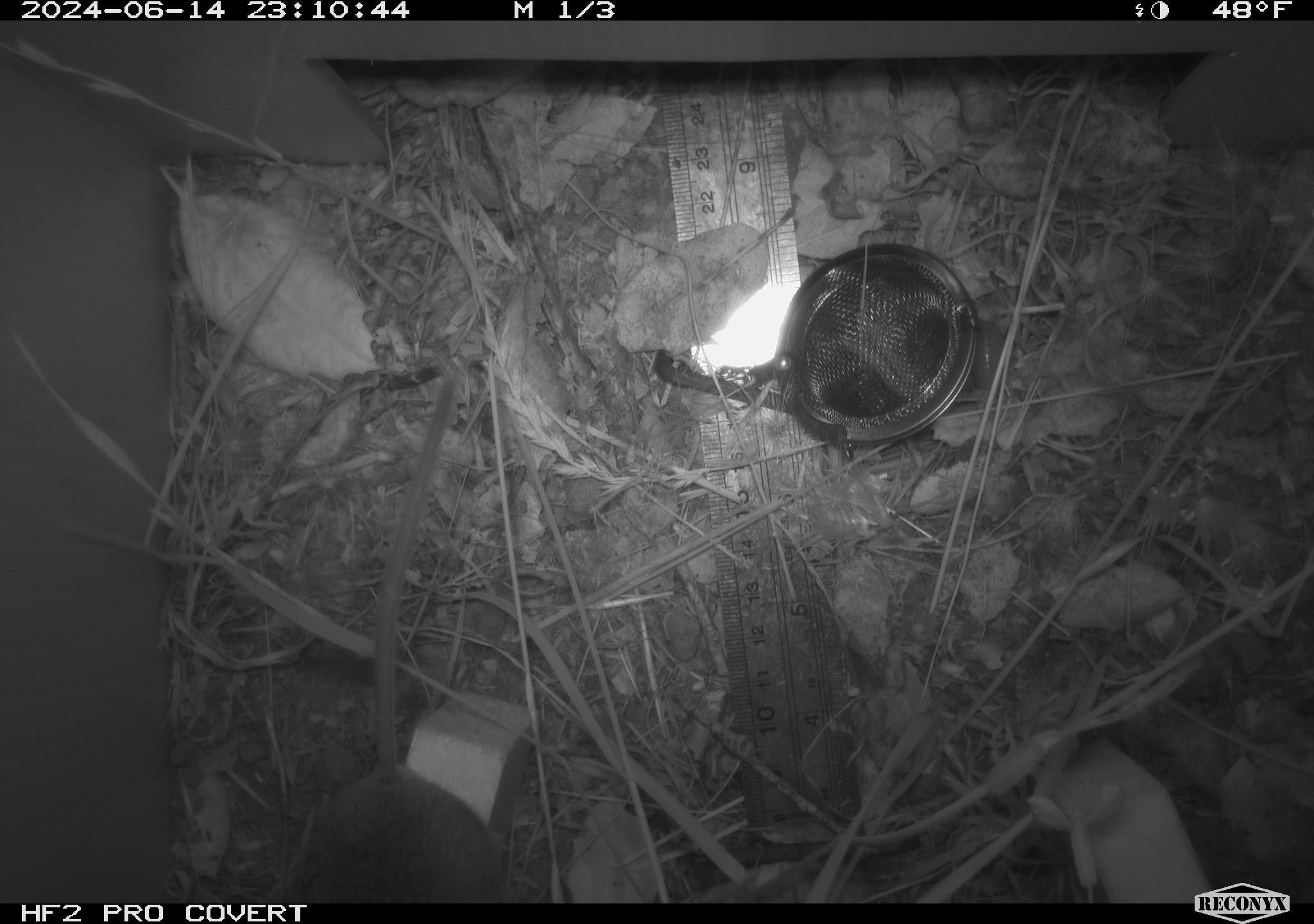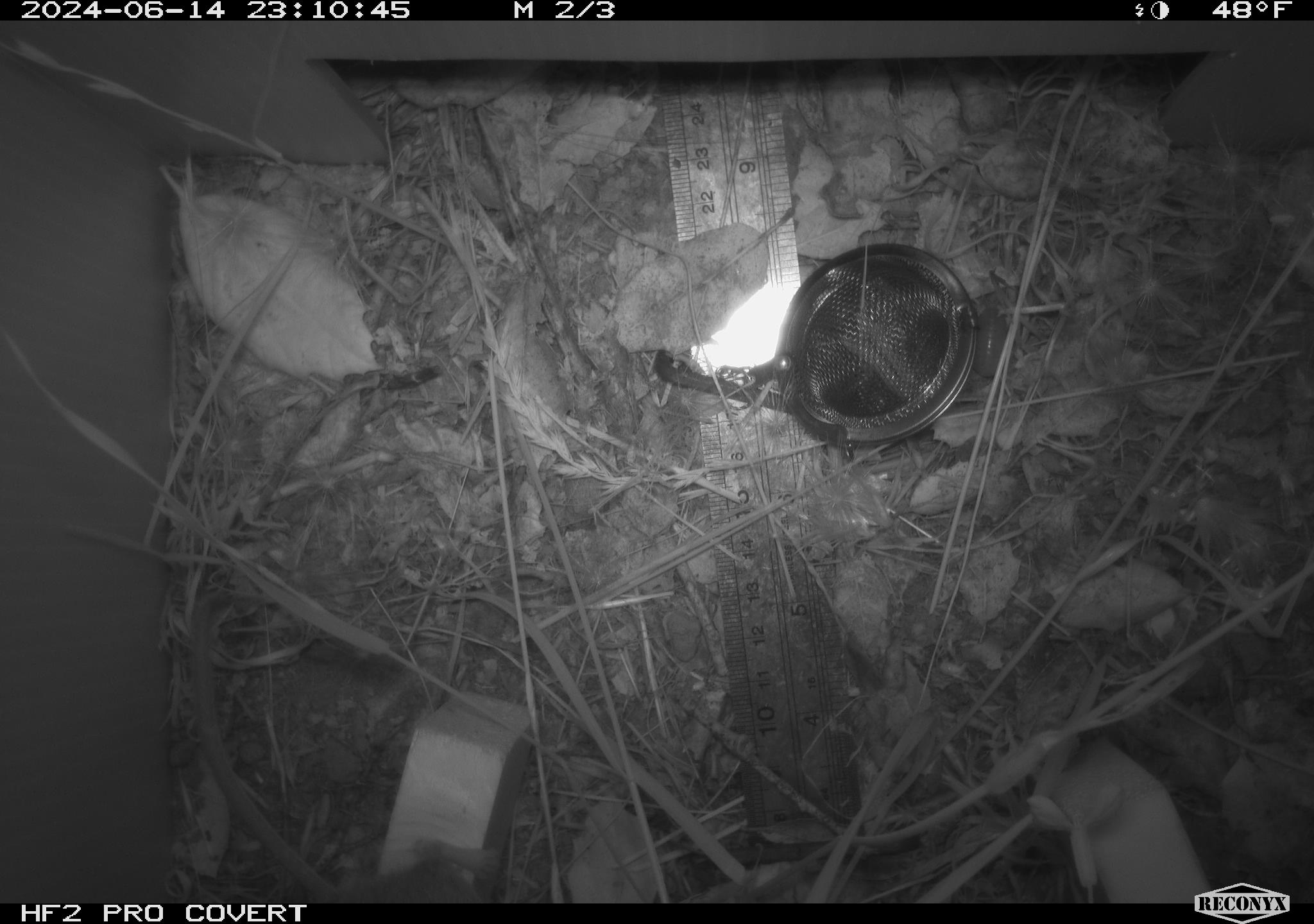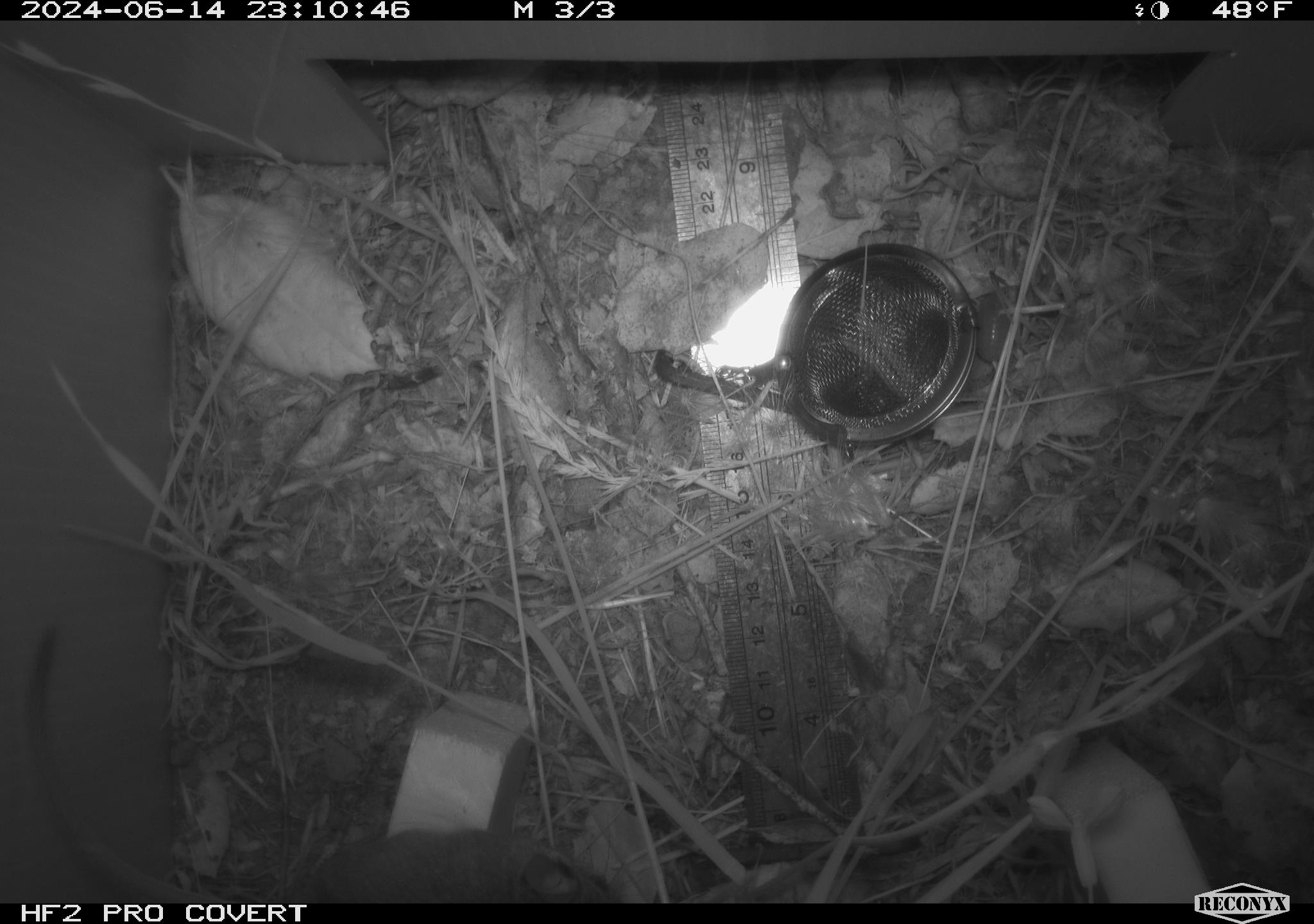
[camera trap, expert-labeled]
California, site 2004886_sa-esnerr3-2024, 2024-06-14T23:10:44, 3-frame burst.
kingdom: Animalia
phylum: Chordata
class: Mammalia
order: Rodentia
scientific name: Rodentia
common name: rodent